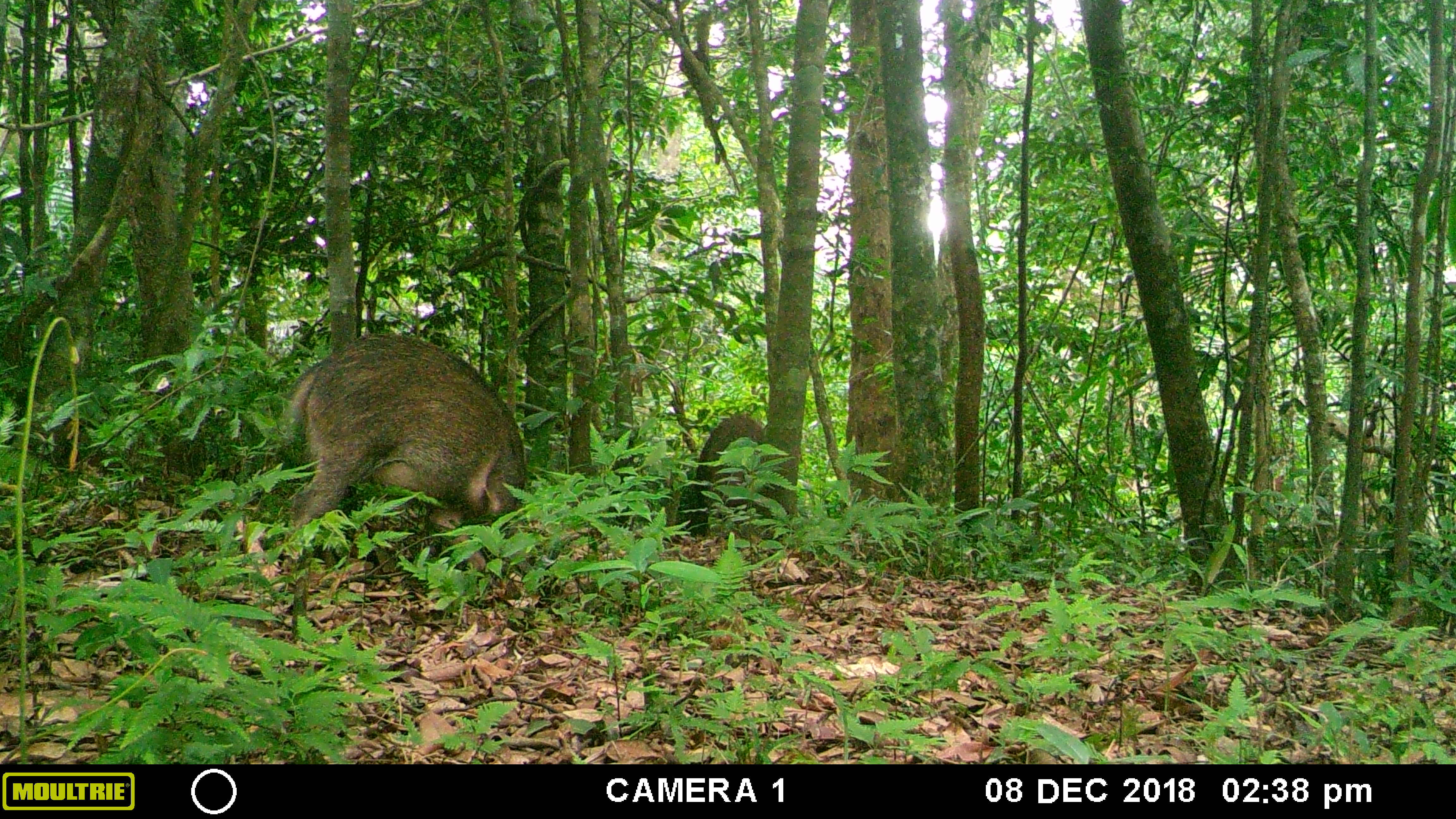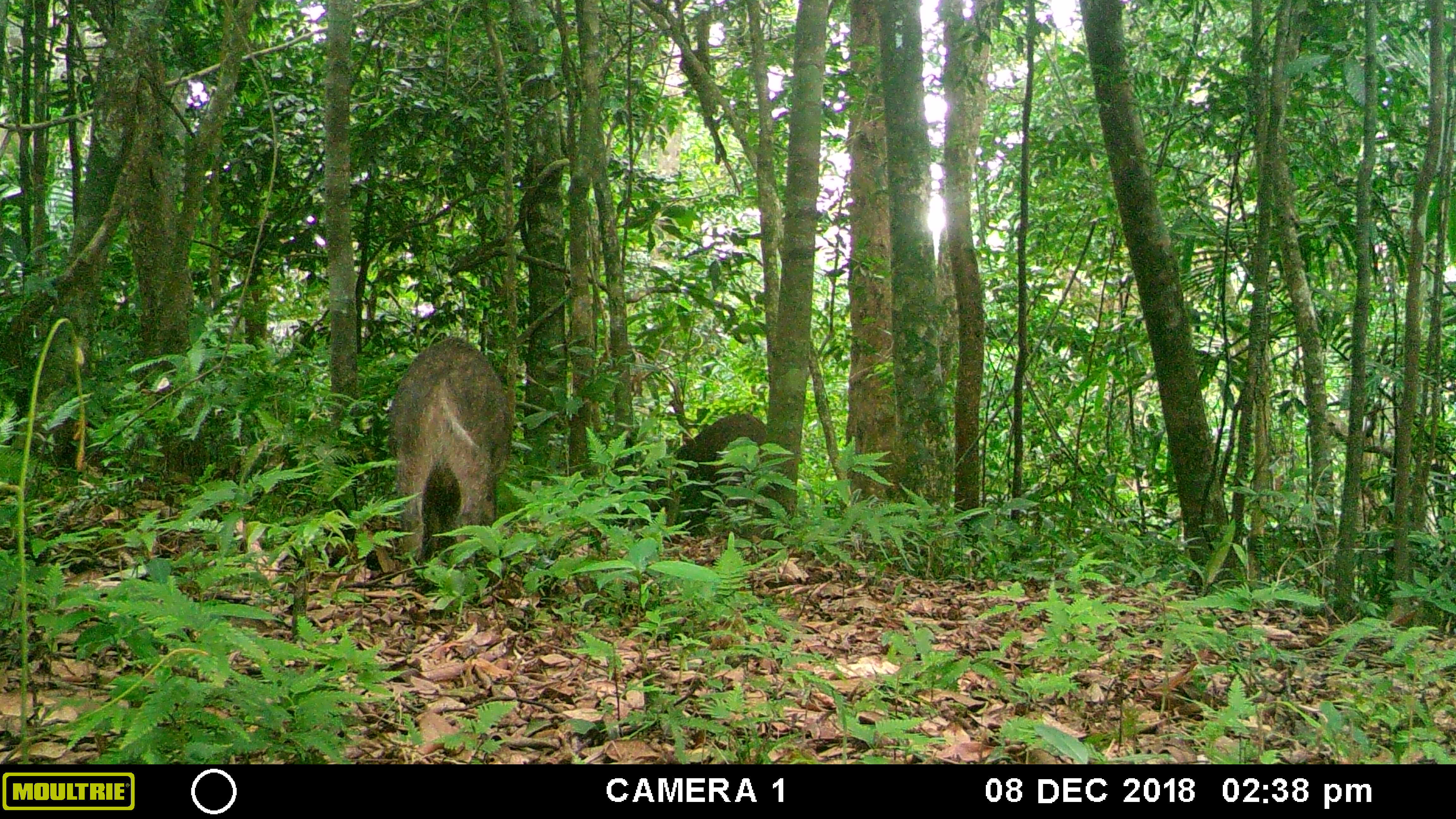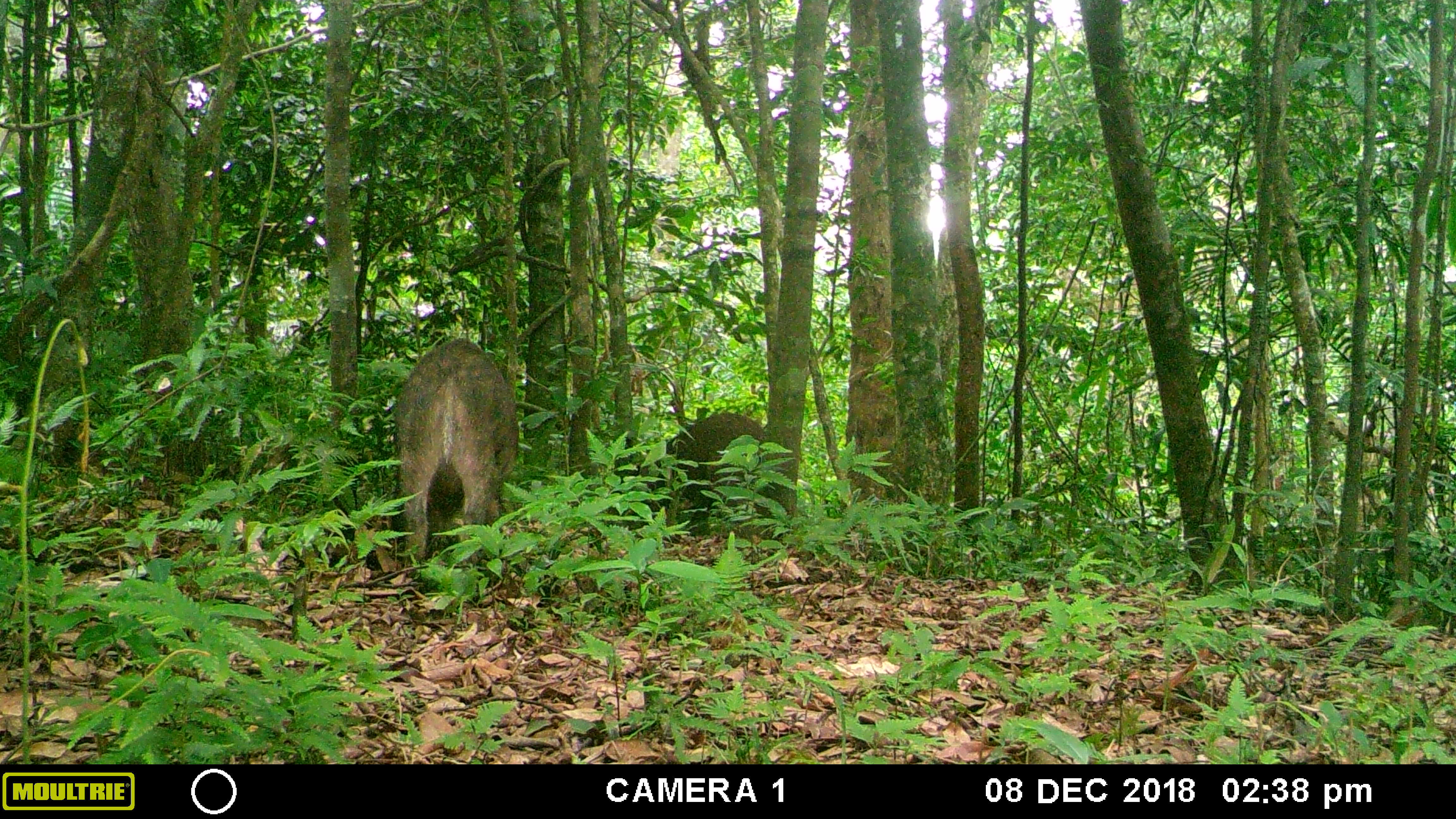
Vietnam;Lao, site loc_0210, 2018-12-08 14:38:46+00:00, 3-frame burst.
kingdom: Animalia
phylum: Chordata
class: Mammalia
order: Artiodactyla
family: Suidae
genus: Sus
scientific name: Sus scrofa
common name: eurasian wild pig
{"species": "eurasian wild pig (Sus scrofa)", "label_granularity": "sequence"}